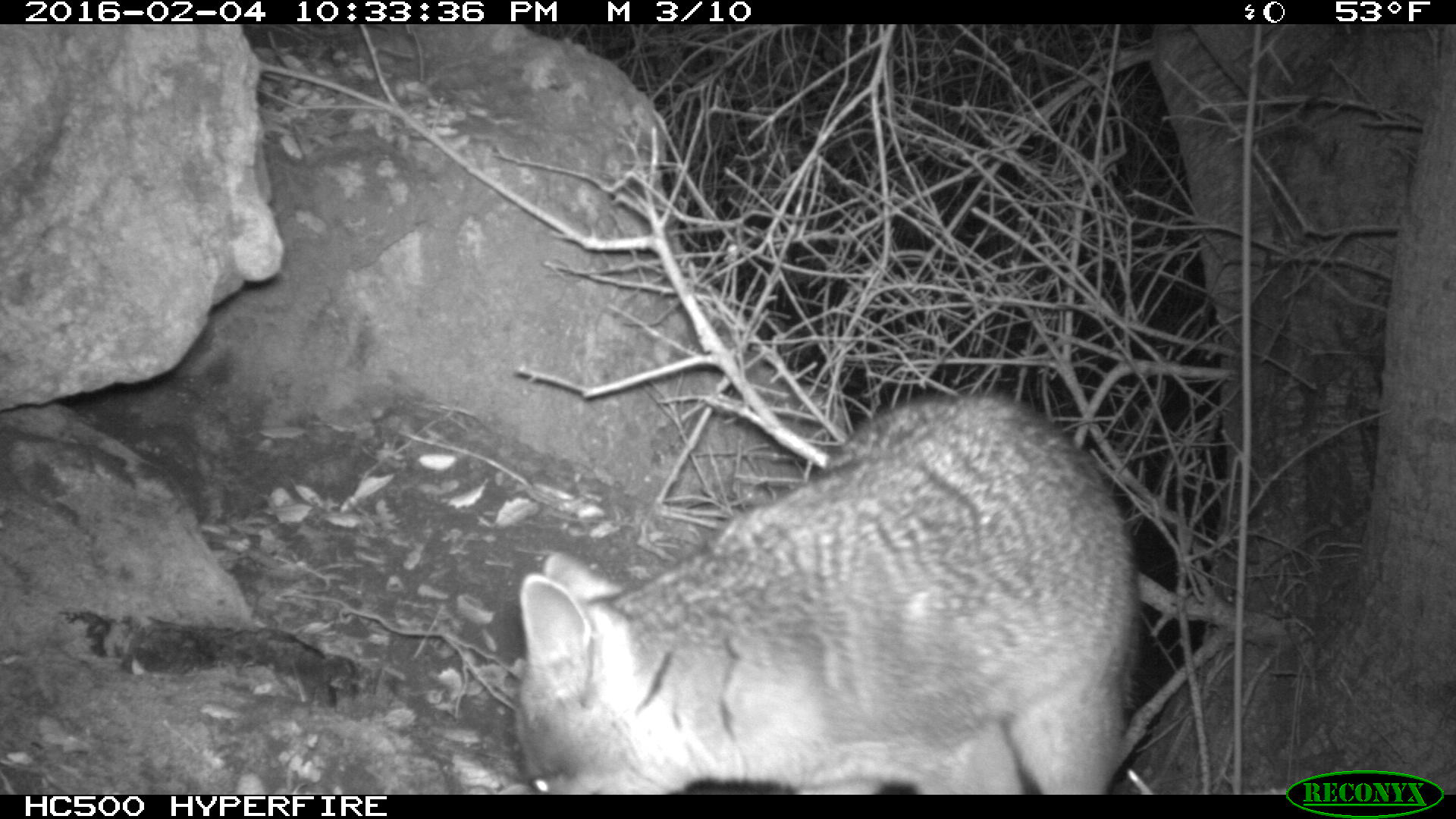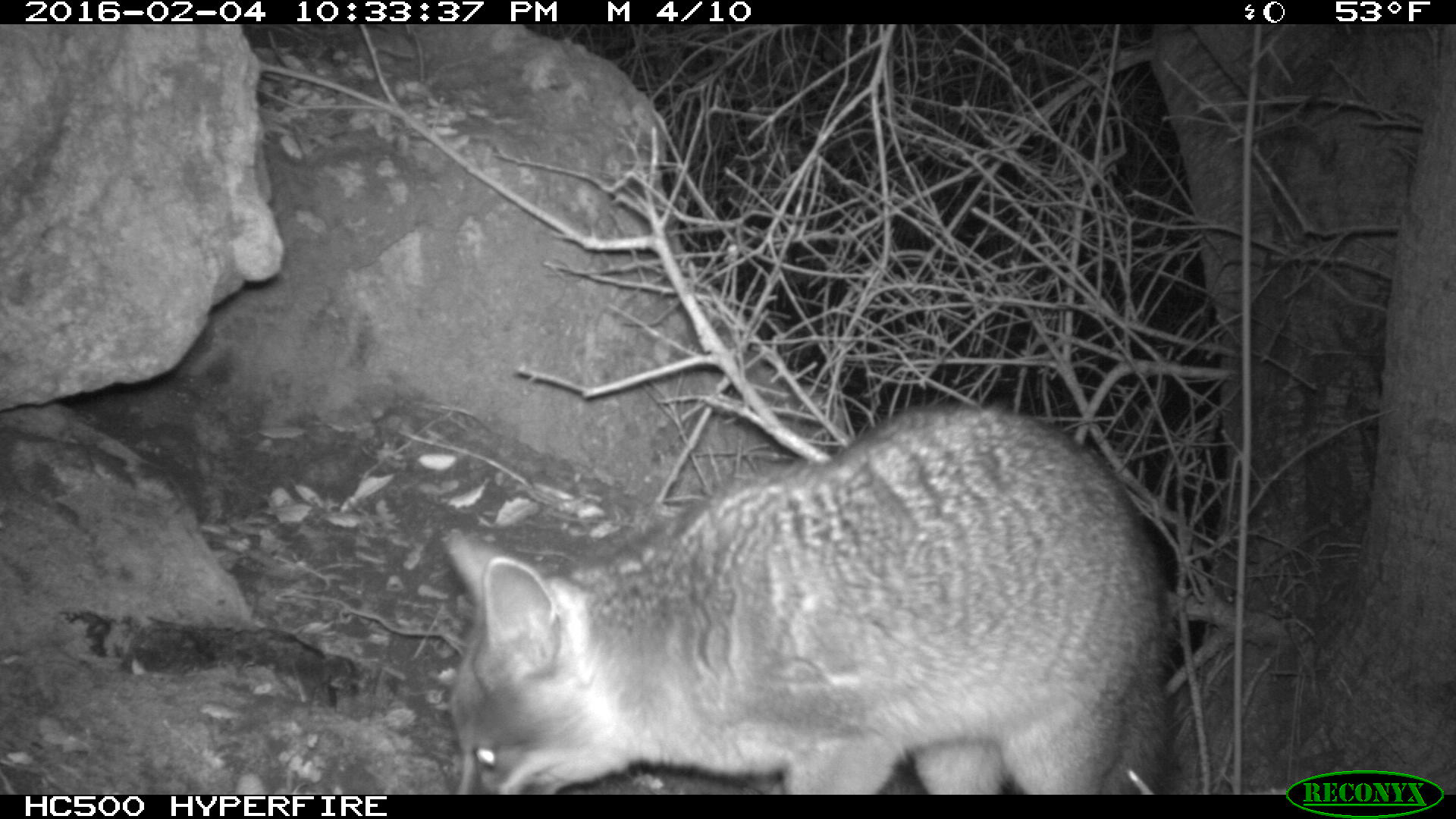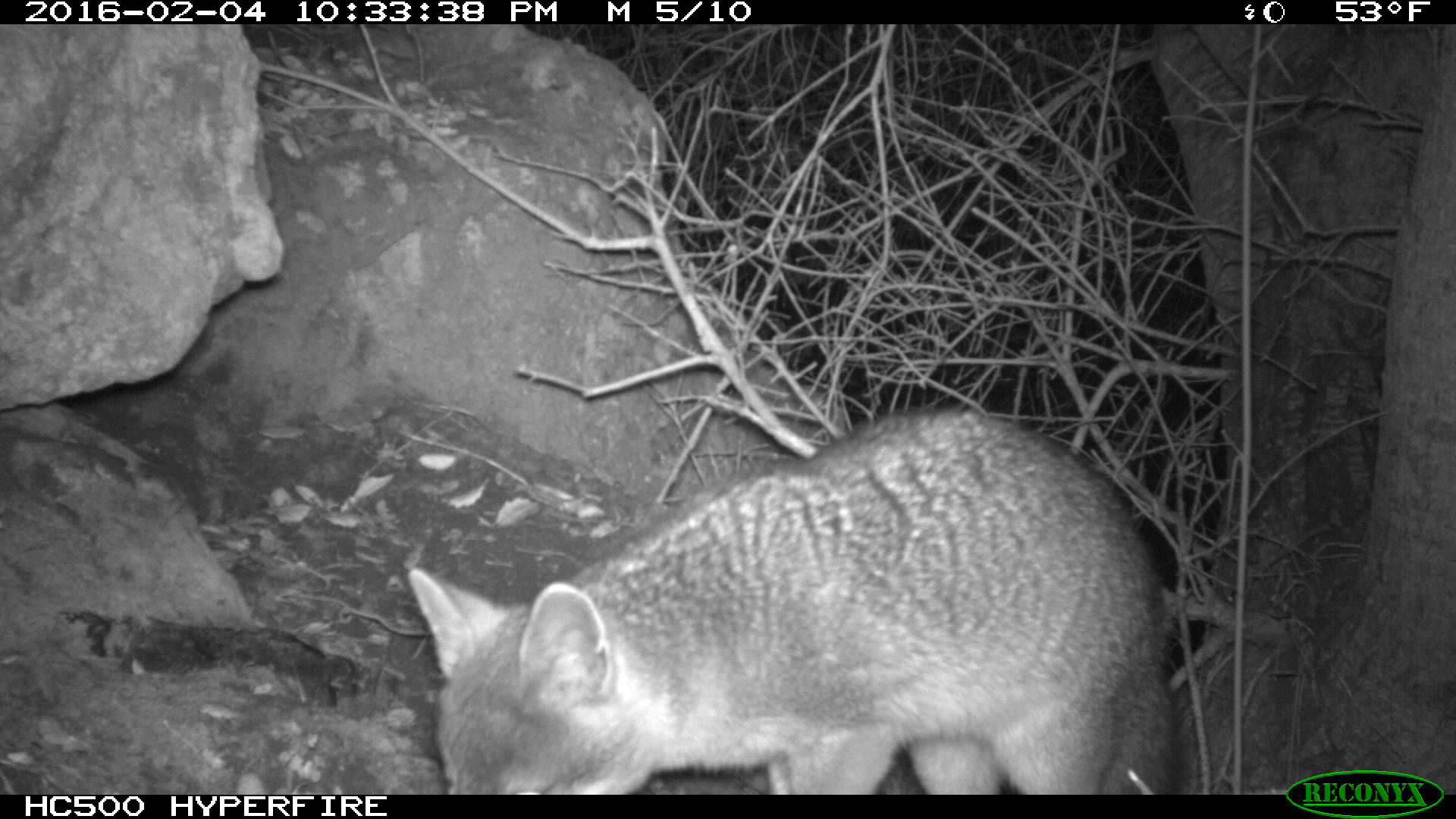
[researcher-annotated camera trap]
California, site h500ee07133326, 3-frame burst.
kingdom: Animalia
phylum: Chordata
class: Mammalia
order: Carnivora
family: Canidae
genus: Urocyon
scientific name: Urocyon littoralis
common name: island fox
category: fox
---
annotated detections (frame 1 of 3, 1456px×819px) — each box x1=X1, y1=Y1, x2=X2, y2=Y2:
fox: x1=512, y1=390, x2=1134, y2=794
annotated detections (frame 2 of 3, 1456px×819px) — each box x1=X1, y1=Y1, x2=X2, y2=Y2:
fox: x1=446, y1=406, x2=1168, y2=794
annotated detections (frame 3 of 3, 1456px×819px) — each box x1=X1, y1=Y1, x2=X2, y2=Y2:
fox: x1=406, y1=410, x2=1178, y2=795